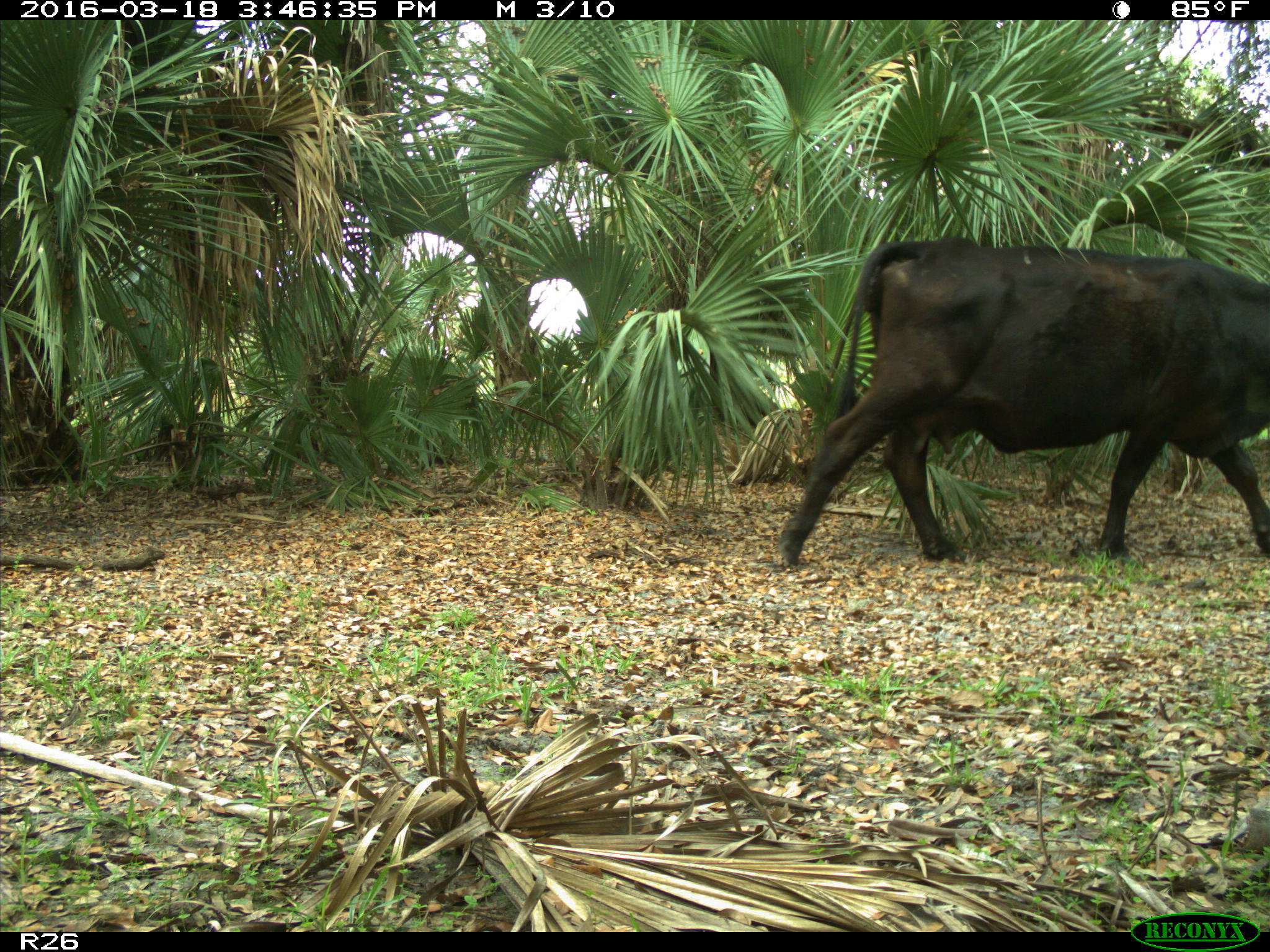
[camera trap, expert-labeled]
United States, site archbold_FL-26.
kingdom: Animalia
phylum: Chordata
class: Mammalia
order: Artiodactyla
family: Bovidae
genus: Bos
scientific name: Bos taurus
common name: domestic cow